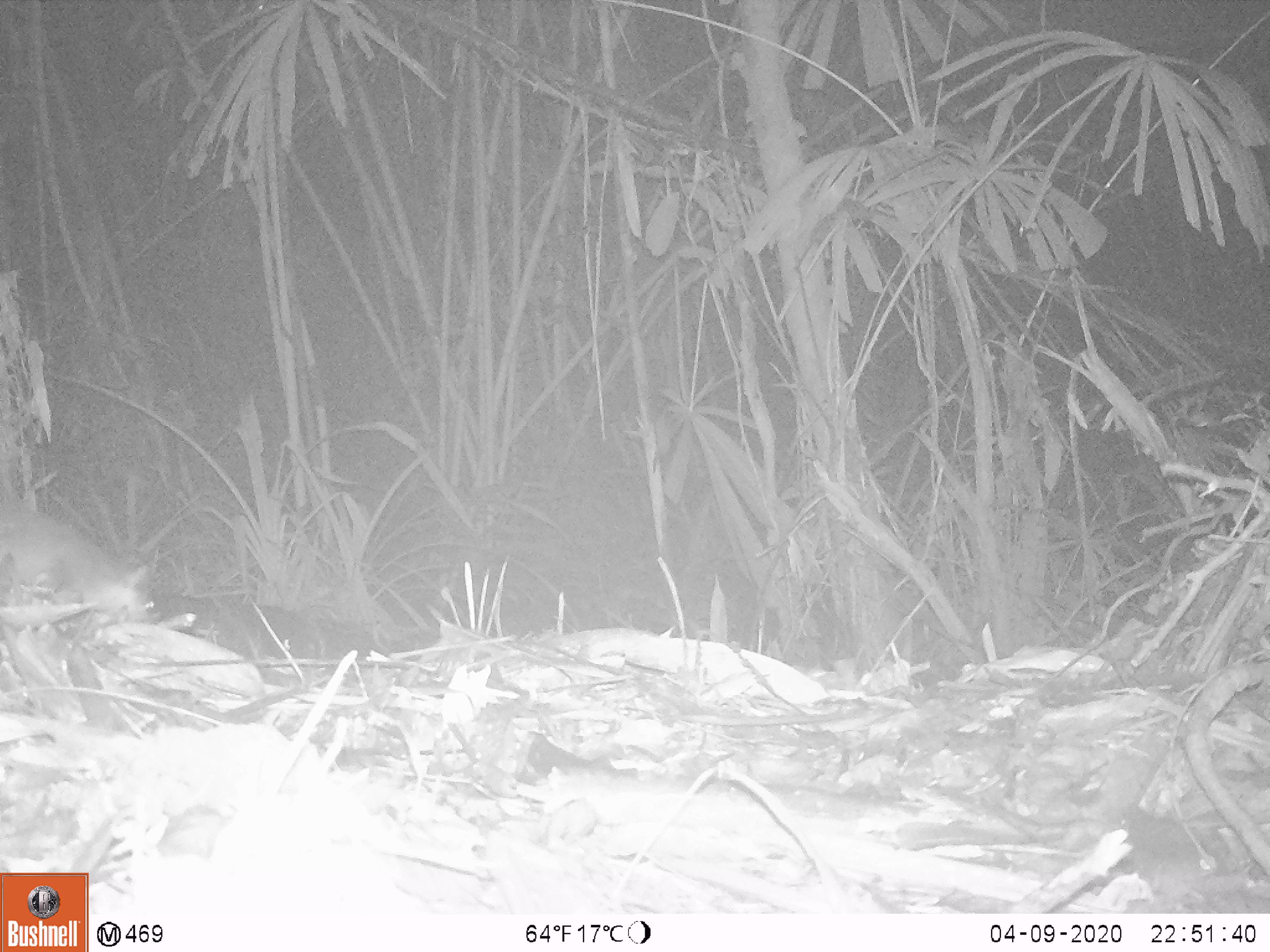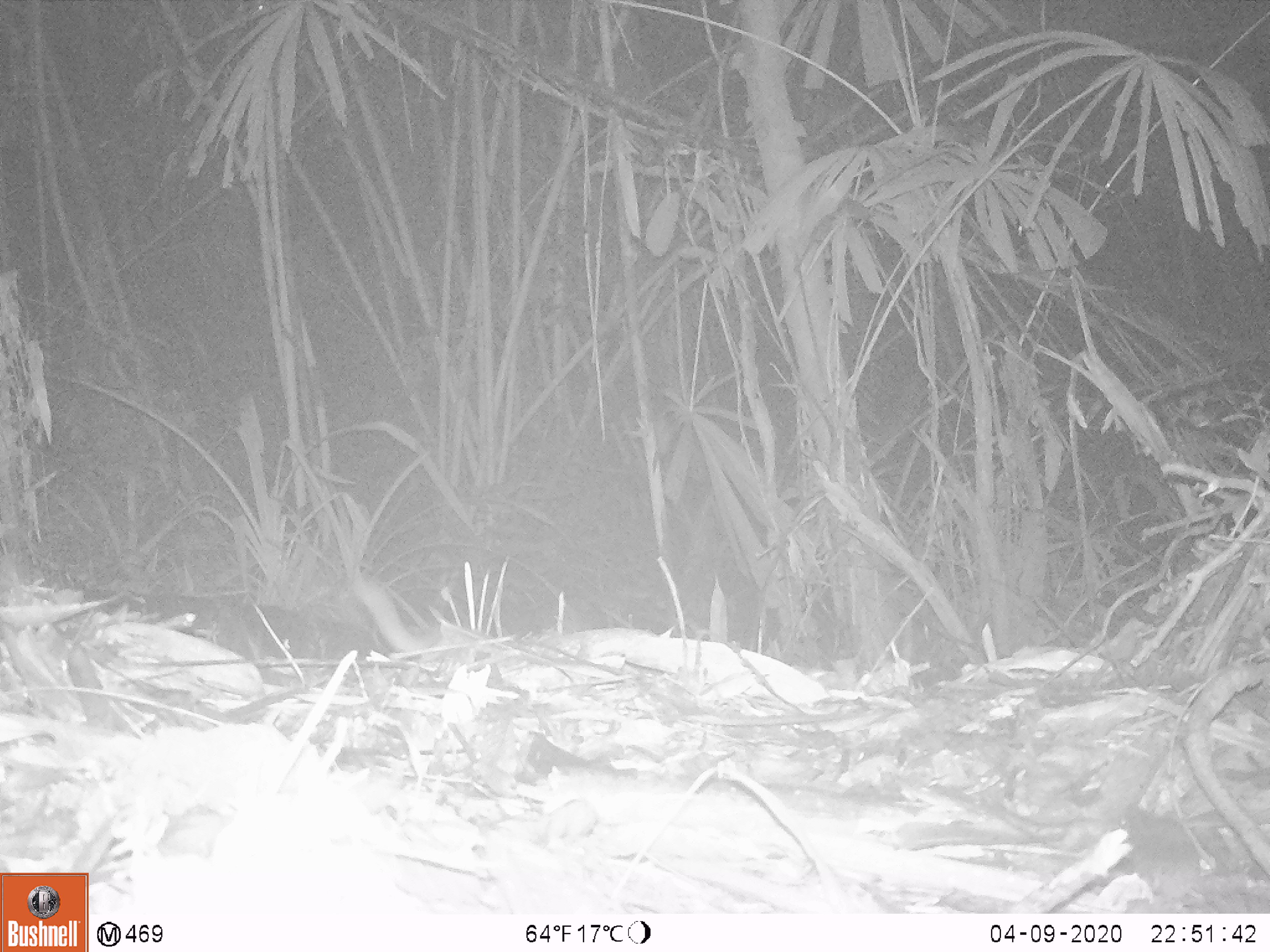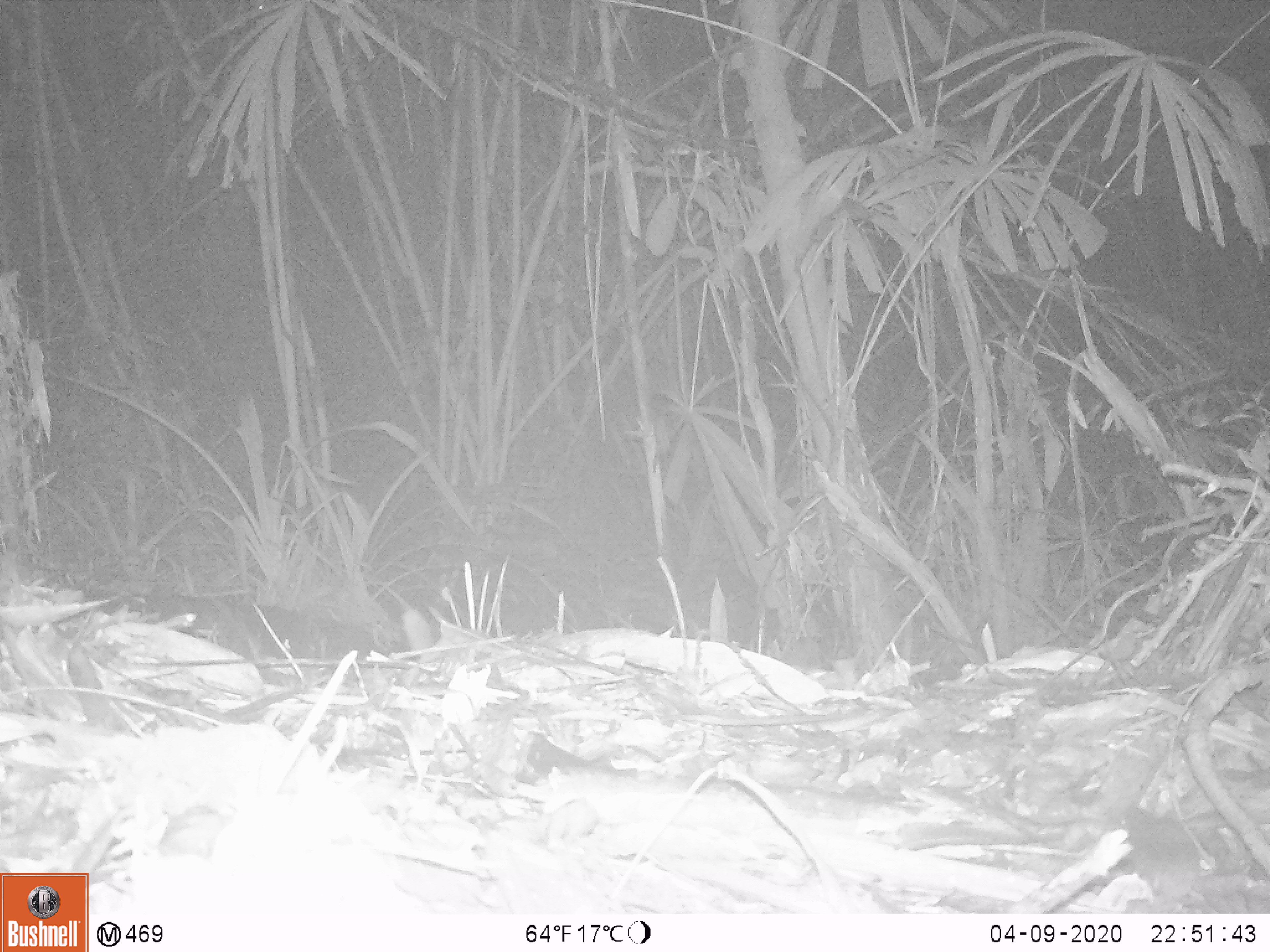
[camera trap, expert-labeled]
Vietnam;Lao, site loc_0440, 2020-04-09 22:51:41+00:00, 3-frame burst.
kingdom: Animalia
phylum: Chordata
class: Mammalia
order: Carnivora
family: Mustelidae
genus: Melogale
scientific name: Melogale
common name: ferret badger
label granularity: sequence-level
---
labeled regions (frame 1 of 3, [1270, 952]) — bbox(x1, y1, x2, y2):
ferret badger: bbox(0, 507, 149, 620)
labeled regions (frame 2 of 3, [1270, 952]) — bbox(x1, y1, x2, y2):
ferret badger: bbox(352, 565, 442, 653)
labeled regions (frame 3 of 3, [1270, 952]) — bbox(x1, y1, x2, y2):
ferret badger: bbox(400, 609, 436, 651)